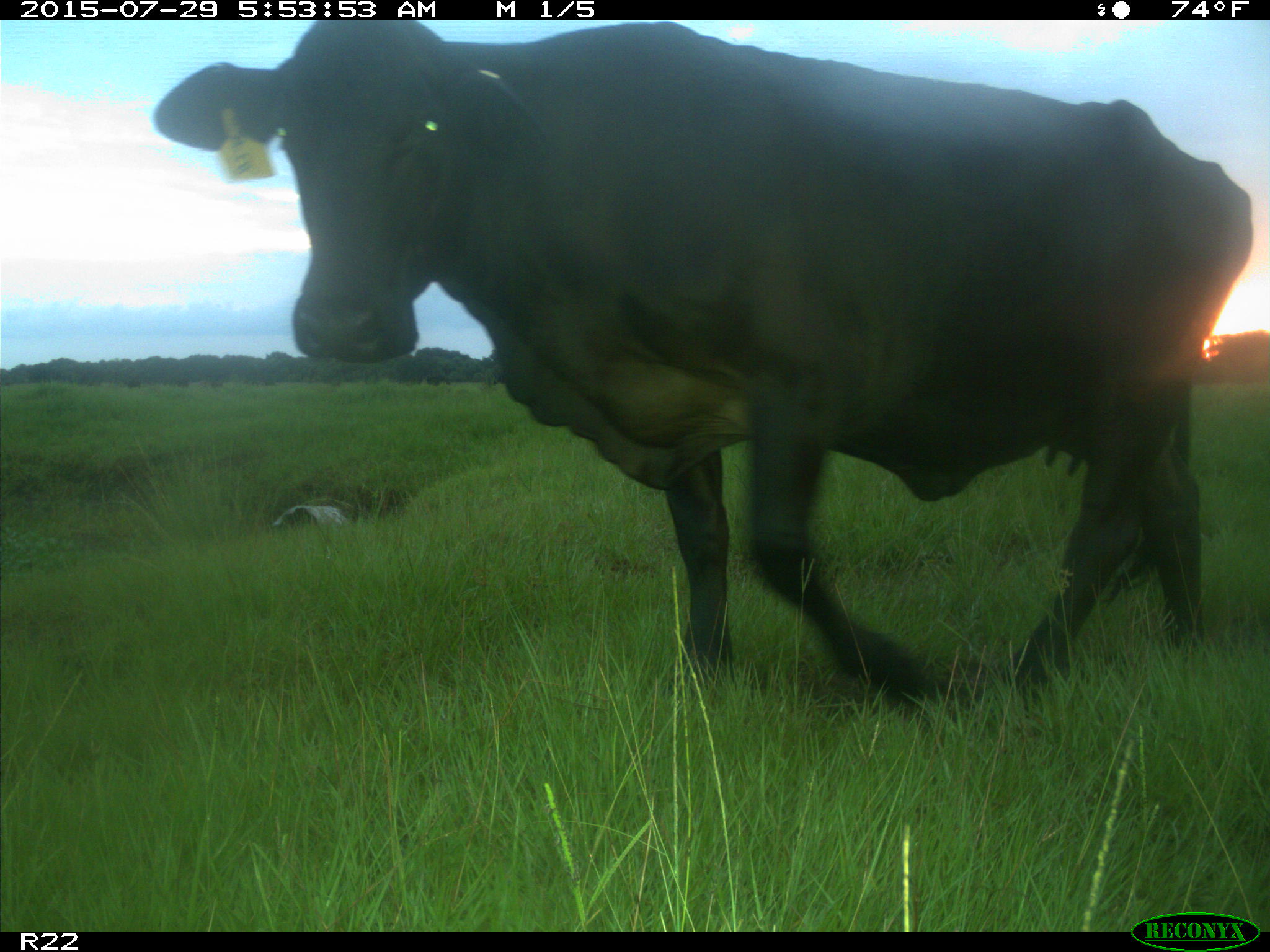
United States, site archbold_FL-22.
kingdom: Animalia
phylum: Chordata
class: Mammalia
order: Artiodactyla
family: Bovidae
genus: Bos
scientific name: Bos taurus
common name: domestic cow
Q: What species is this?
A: Bos taurus (domestic cow).